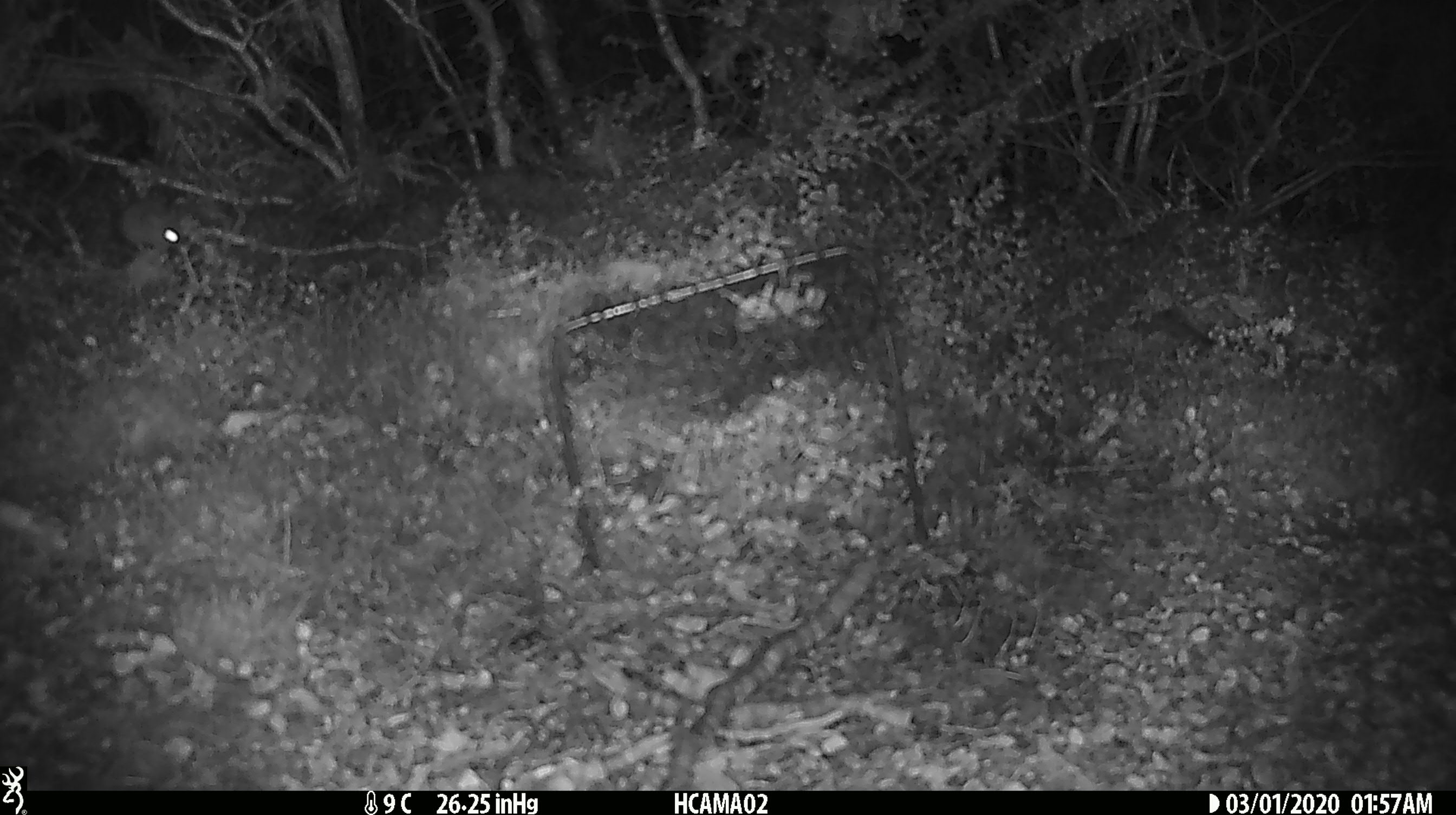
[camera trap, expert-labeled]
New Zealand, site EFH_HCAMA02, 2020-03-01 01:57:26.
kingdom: Animalia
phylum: Chordata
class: Mammalia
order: Rodentia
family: Muridae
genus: Mus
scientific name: Mus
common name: mouse